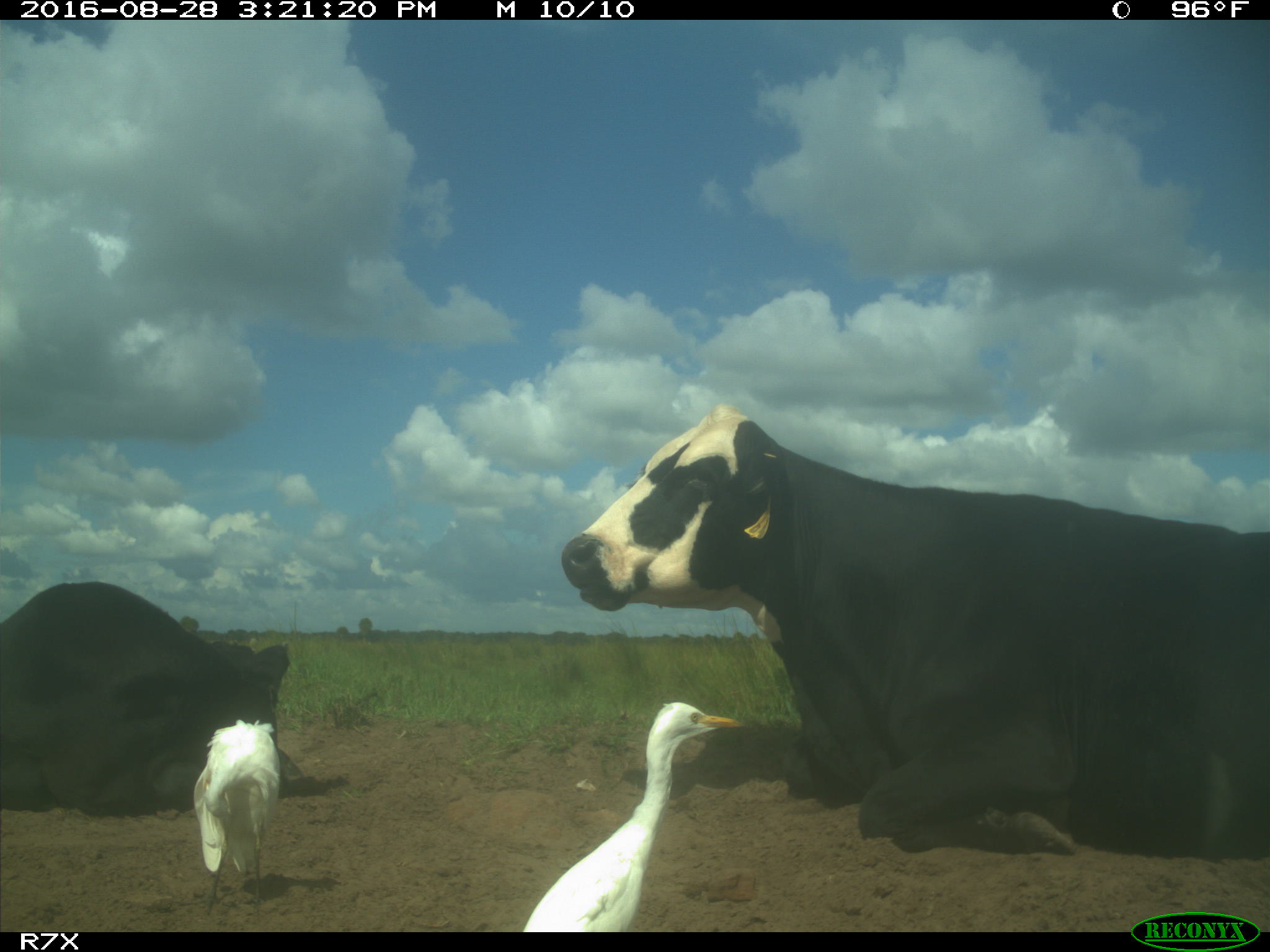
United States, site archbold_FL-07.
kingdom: Animalia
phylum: Chordata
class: Mammalia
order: Artiodactyla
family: Bovidae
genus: Bos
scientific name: Bos taurus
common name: domestic cow